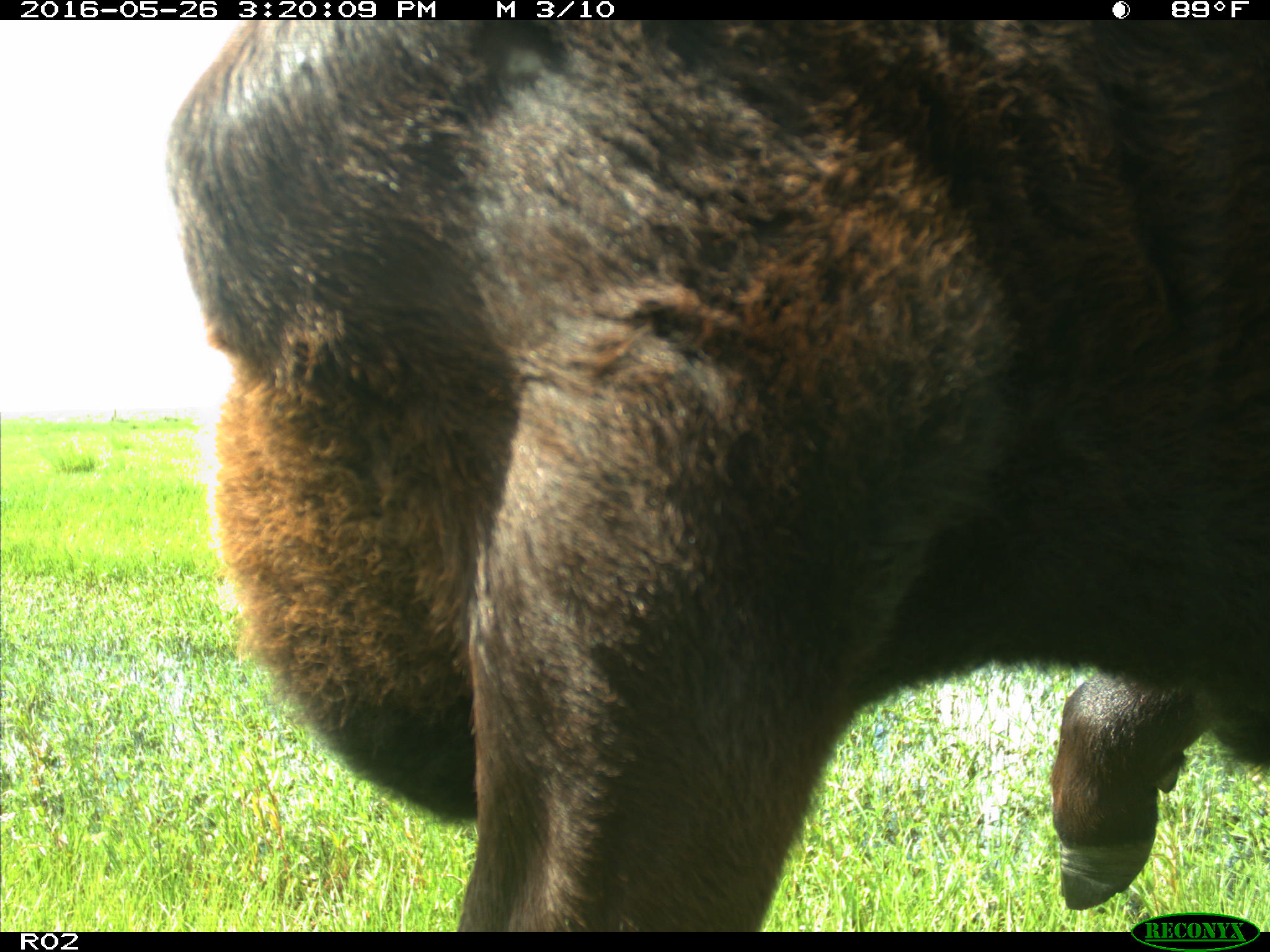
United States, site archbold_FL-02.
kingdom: Animalia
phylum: Chordata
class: Mammalia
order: Artiodactyla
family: Bovidae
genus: Bos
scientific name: Bos taurus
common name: domestic cow